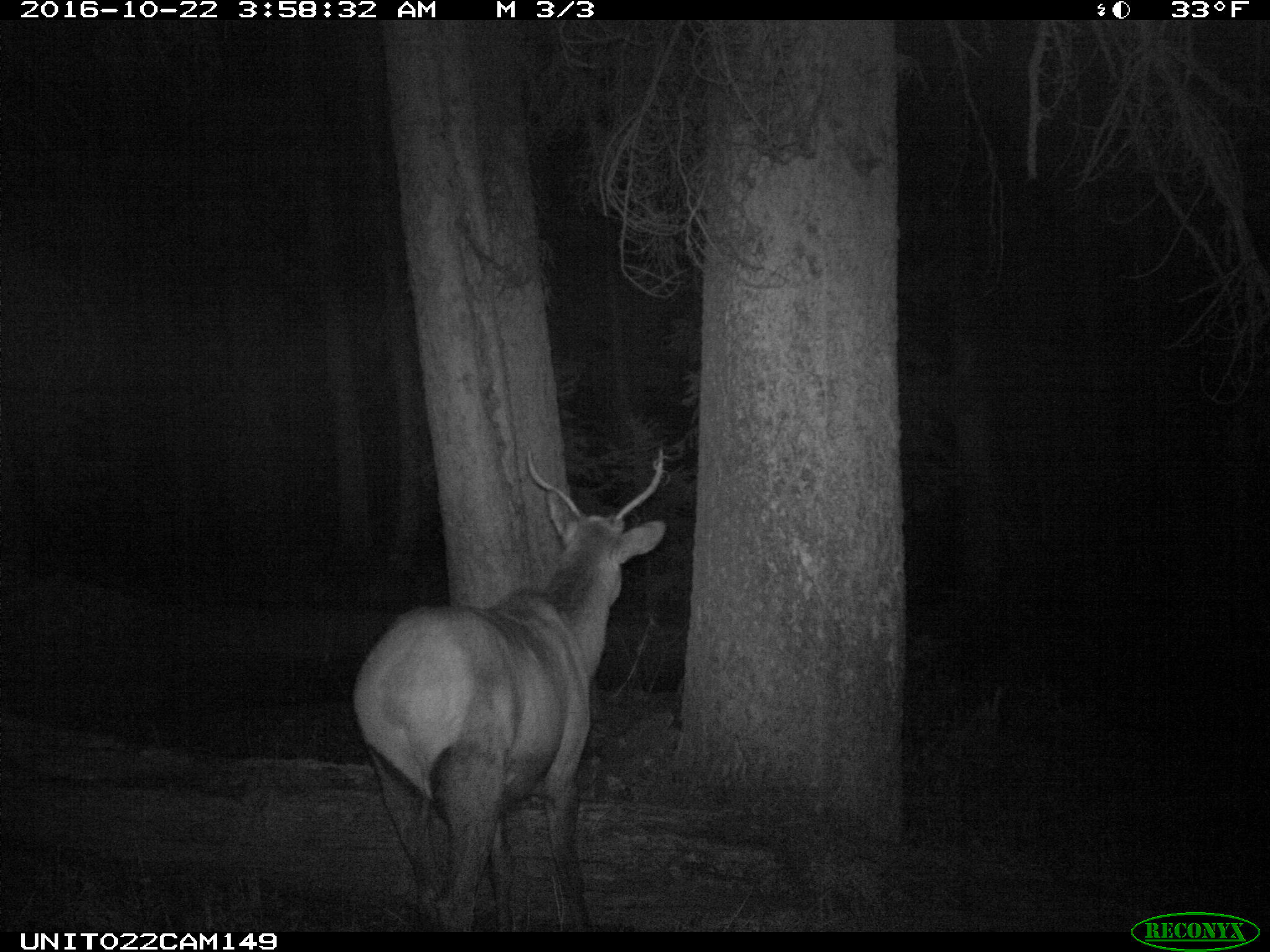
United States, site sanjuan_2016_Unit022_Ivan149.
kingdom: Animalia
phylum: Chordata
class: Mammalia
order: Artiodactyla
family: Cervidae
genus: Cervus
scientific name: Cervus elaphus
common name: red deer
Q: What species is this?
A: Cervus elaphus (red deer).